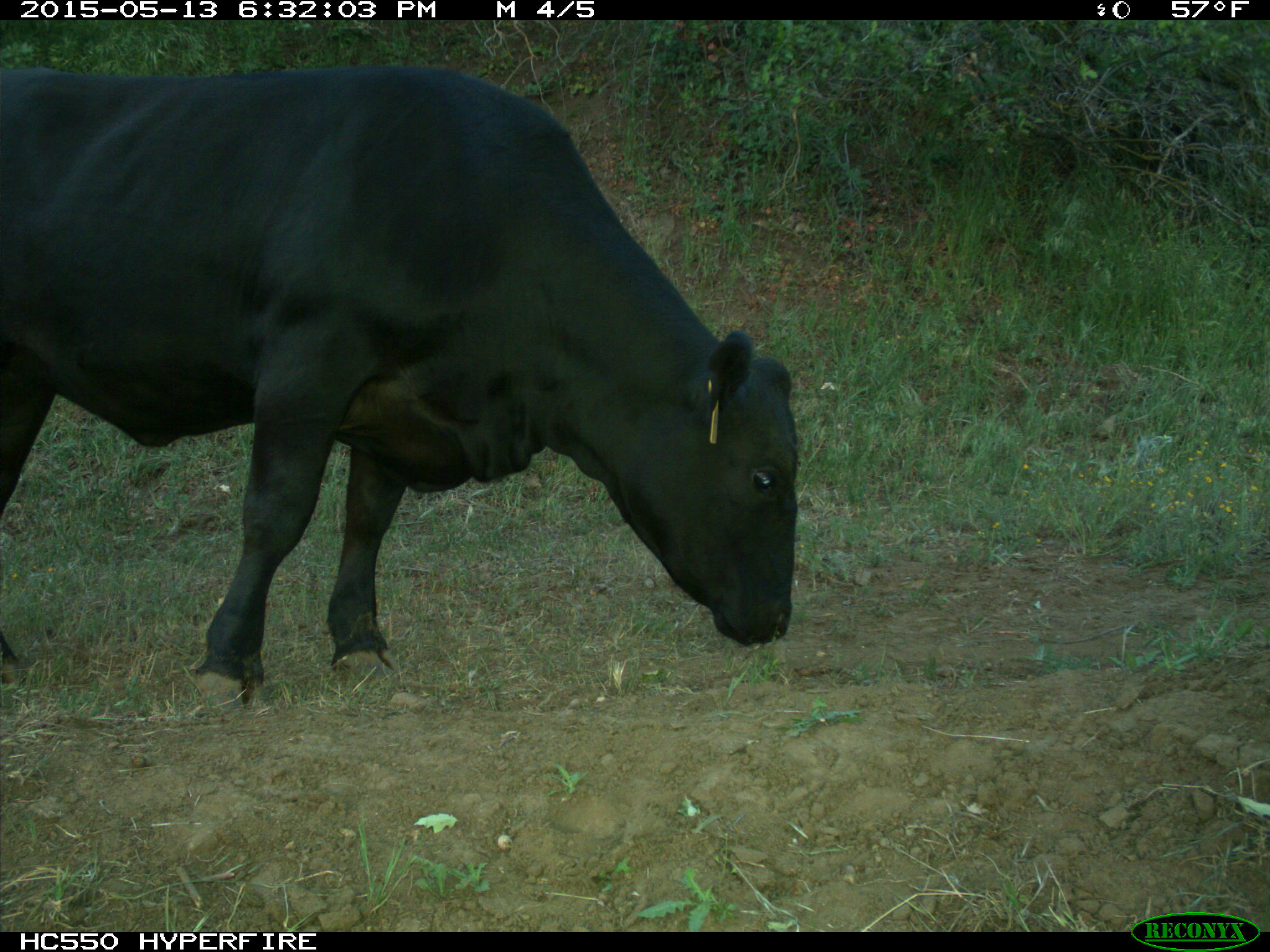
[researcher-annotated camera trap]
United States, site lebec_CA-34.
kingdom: Animalia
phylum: Chordata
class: Mammalia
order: Artiodactyla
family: Bovidae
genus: Bos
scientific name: Bos taurus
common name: domestic cow